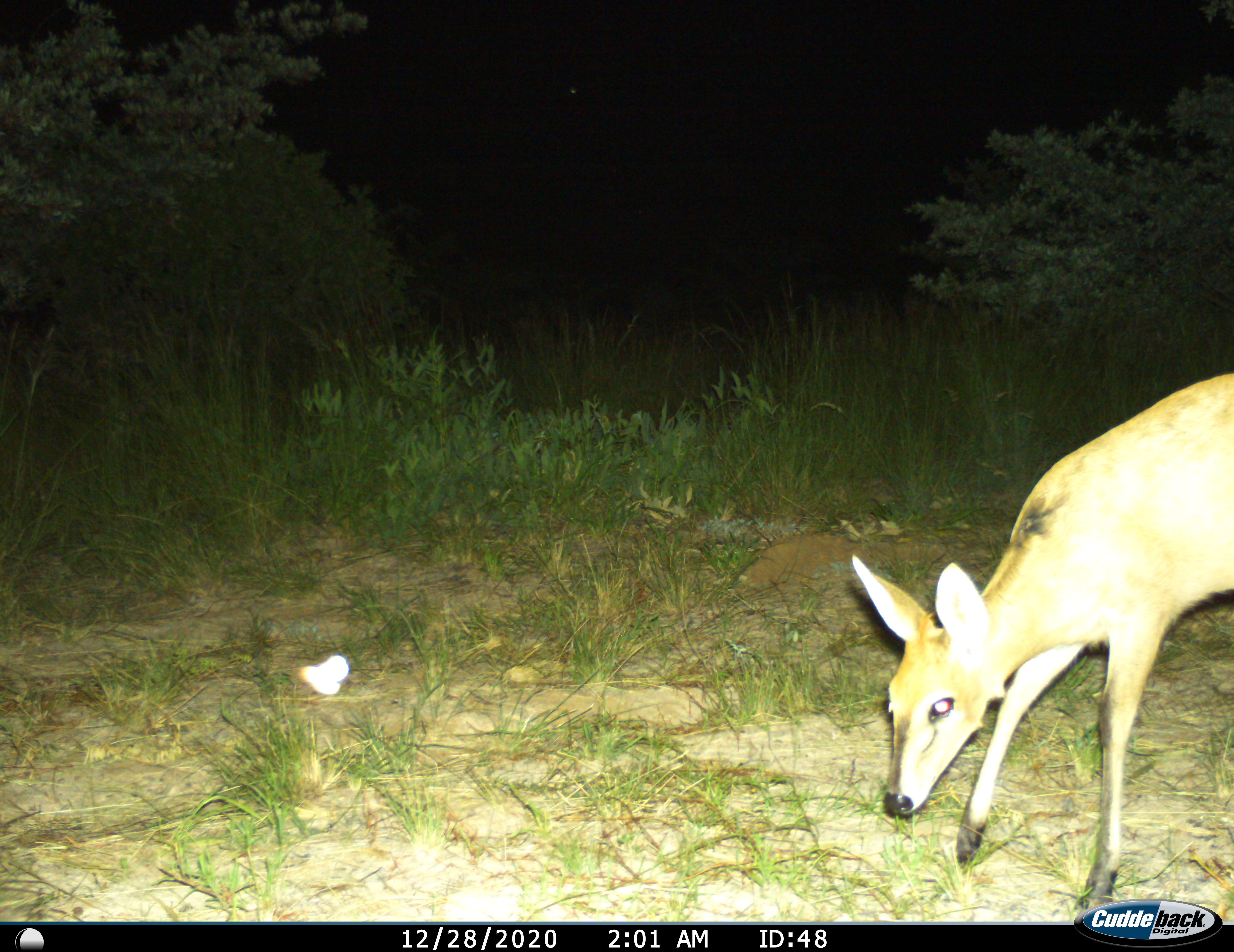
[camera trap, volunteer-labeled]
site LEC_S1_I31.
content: unidentified animal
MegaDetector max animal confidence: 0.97